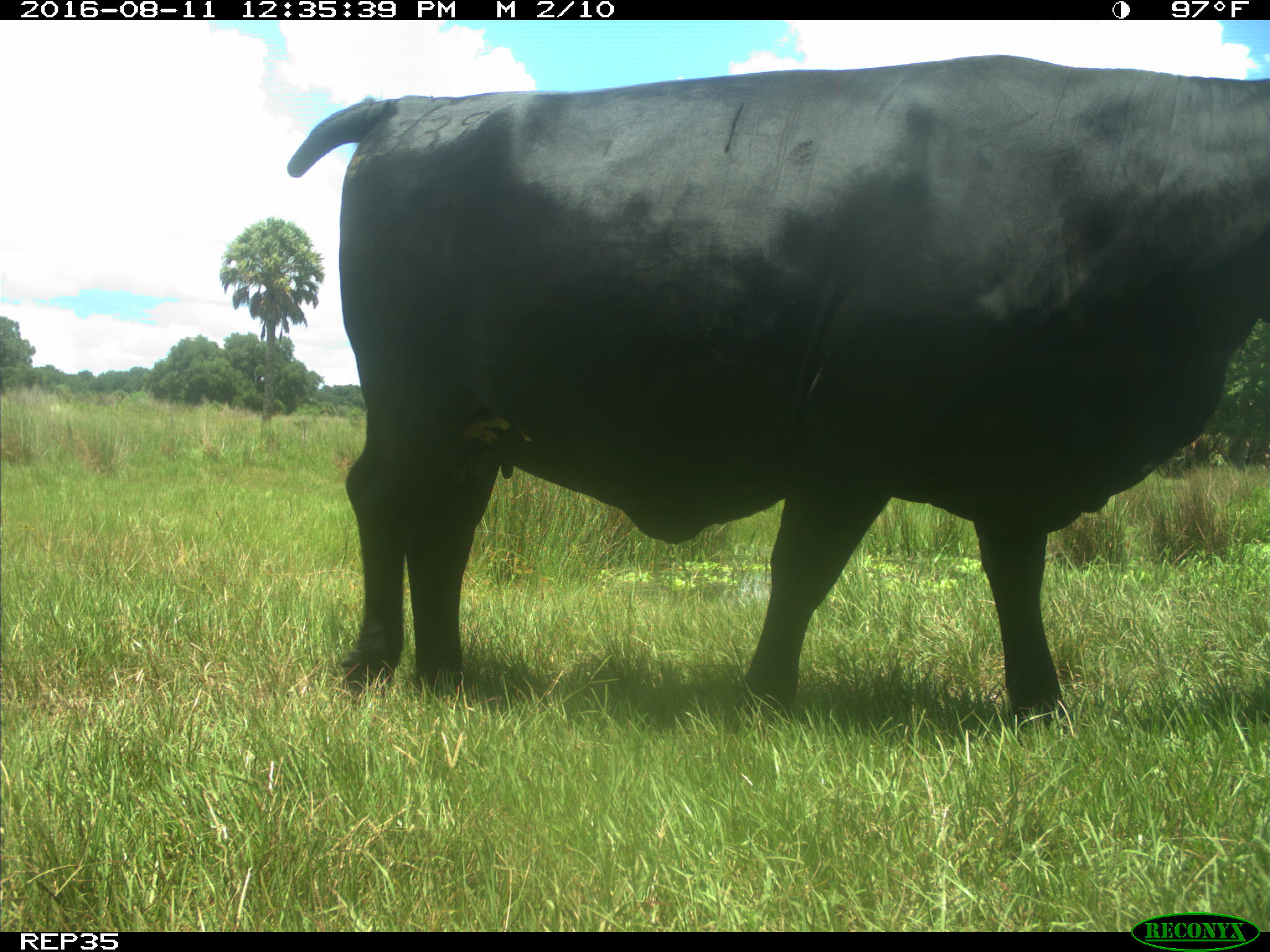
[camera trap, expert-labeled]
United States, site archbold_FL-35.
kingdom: Animalia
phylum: Chordata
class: Mammalia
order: Artiodactyla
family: Bovidae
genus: Bos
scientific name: Bos taurus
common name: domestic cow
Bos taurus (domestic cow).